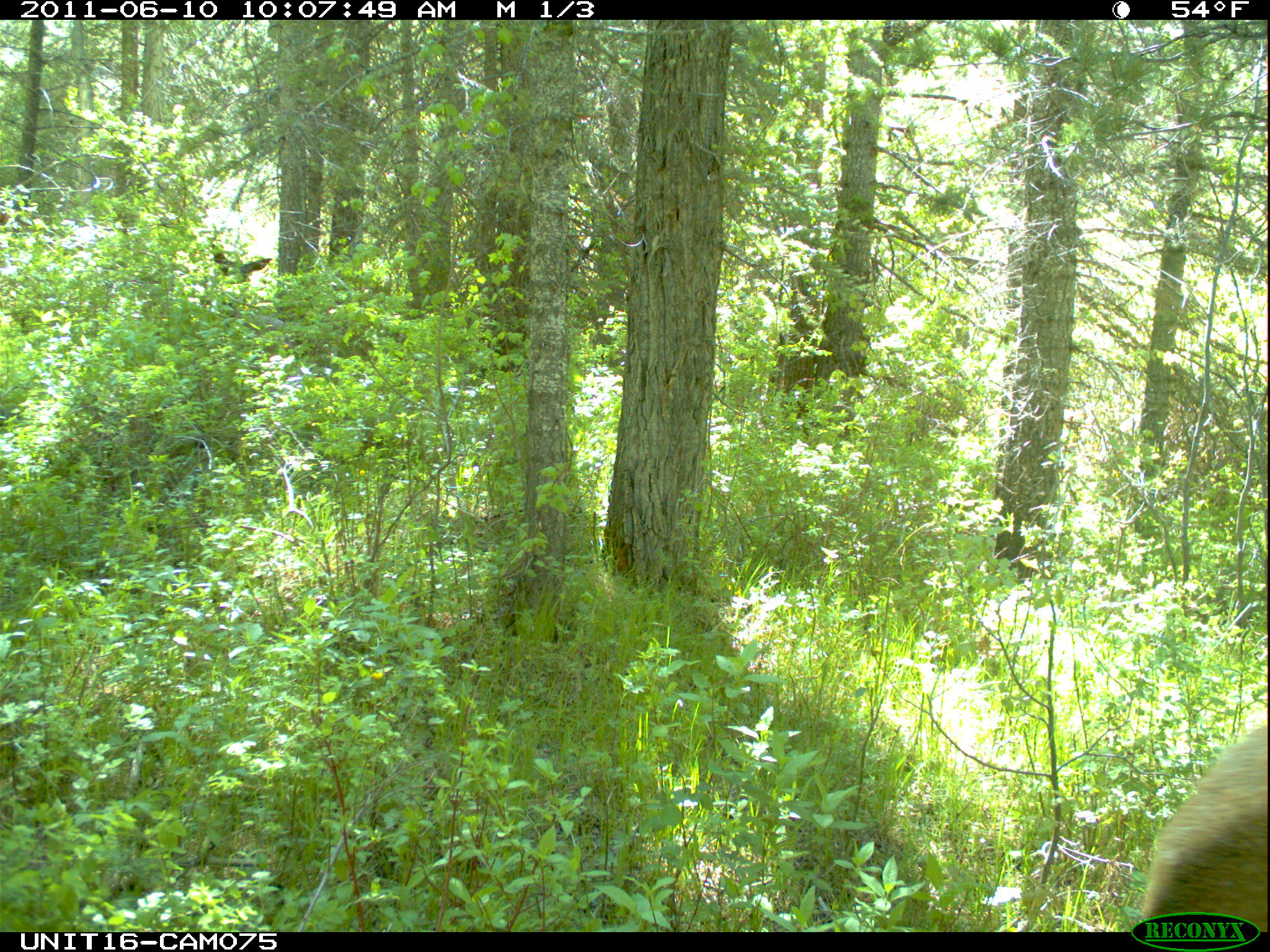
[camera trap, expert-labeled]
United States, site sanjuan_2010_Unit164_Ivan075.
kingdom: Animalia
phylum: Chordata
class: Mammalia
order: Artiodactyla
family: Cervidae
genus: Cervus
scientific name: Cervus elaphus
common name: red deer